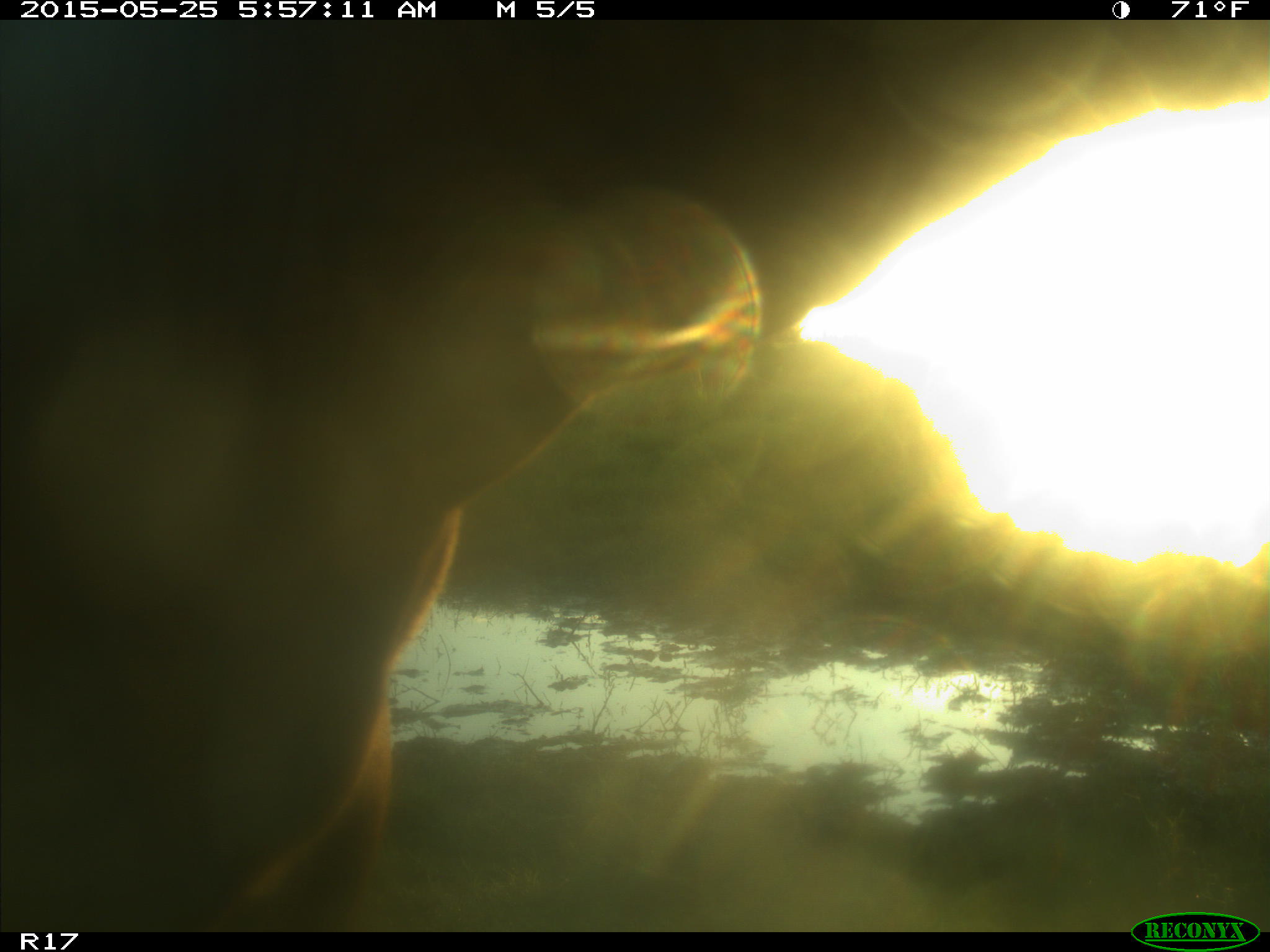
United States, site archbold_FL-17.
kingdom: Animalia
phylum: Chordata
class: Mammalia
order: Artiodactyla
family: Bovidae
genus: Bos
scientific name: Bos taurus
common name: domestic cow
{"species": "Bos taurus (domestic cow)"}